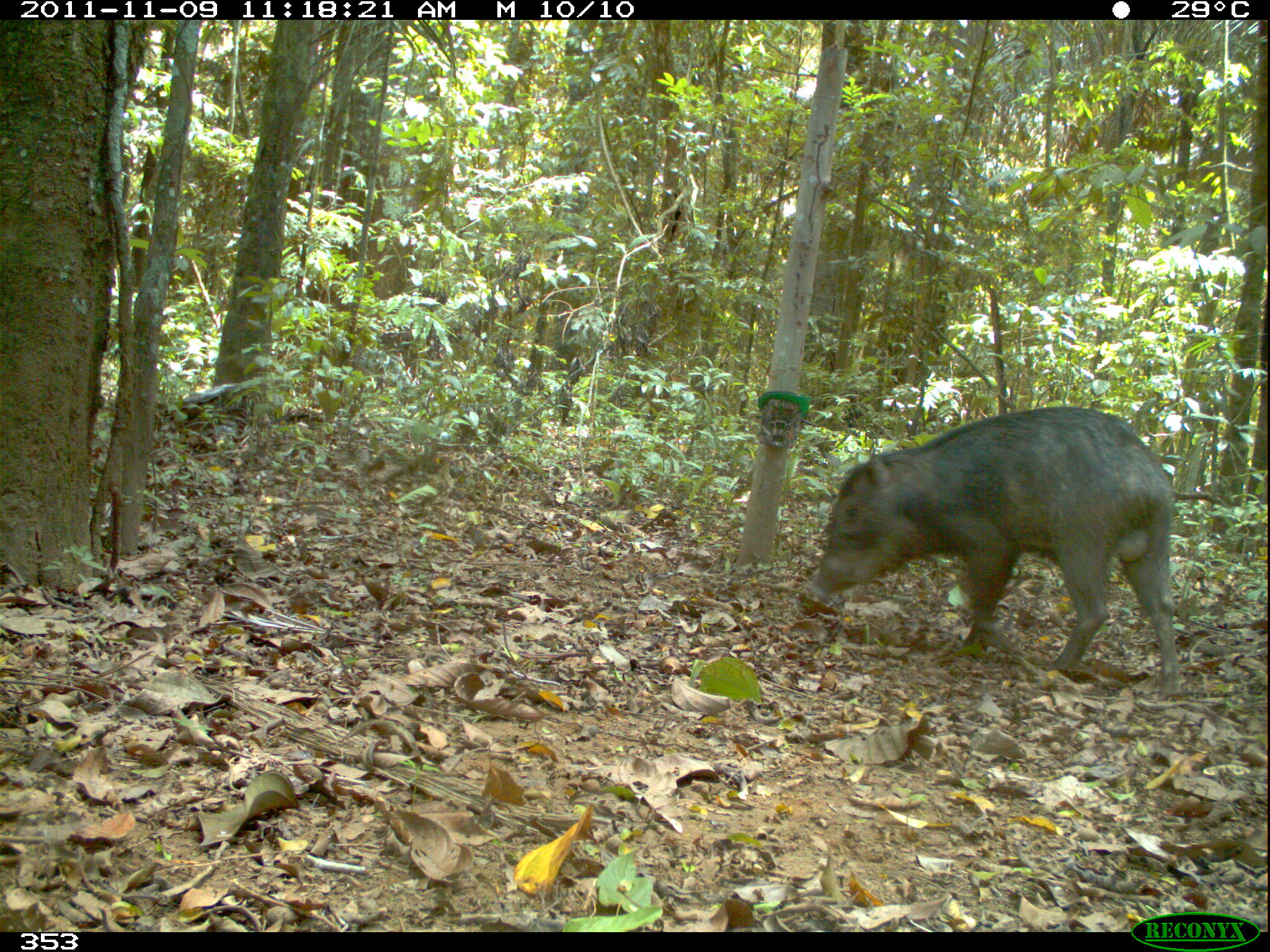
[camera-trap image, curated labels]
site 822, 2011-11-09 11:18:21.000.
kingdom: Animalia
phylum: Chordata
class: Mammalia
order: Artiodactyla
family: Tayassuidae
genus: Tayassu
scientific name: Tayassu pecari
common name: white-lipped peccary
Tayassu pecari (white-lipped peccary).